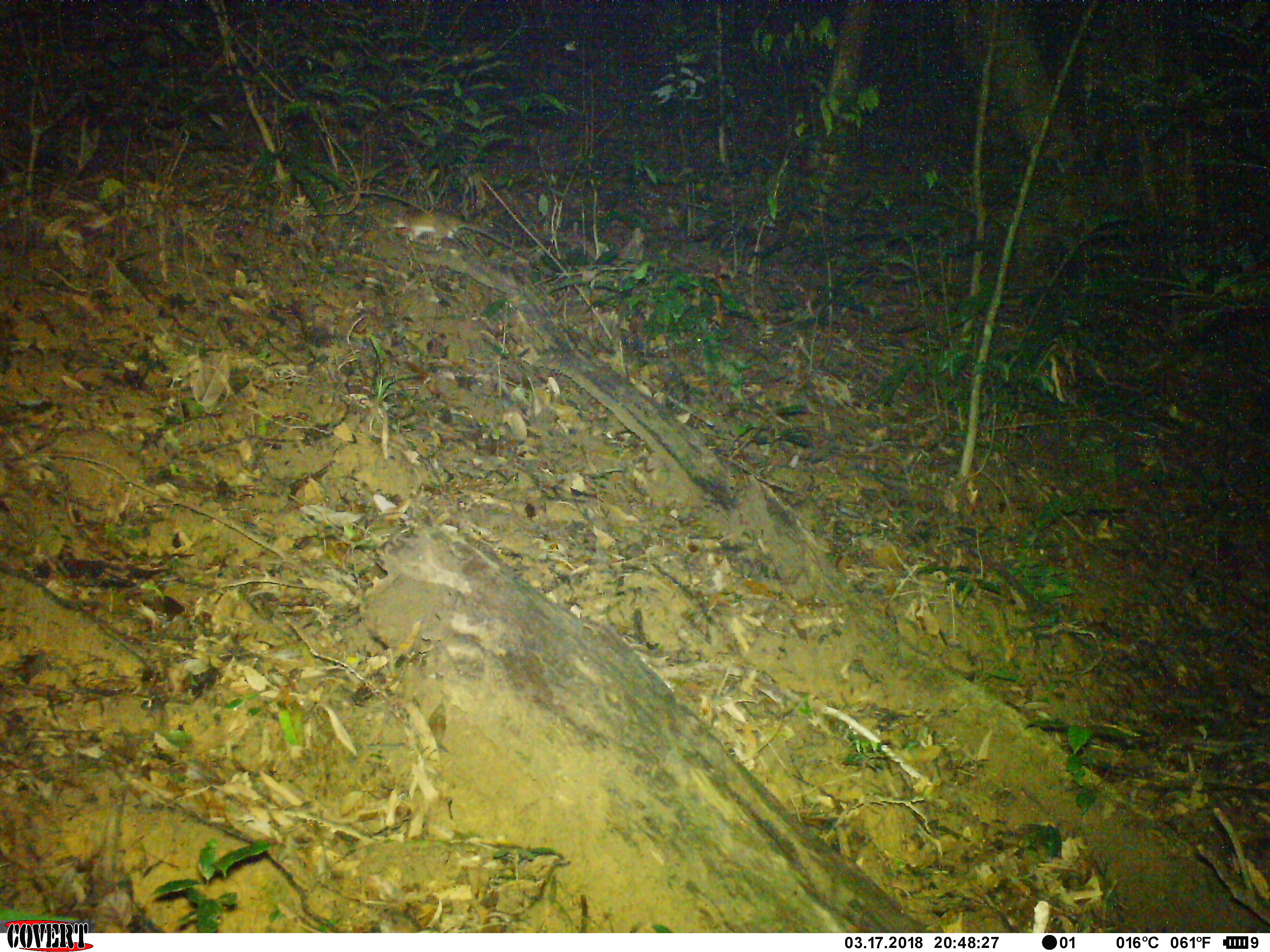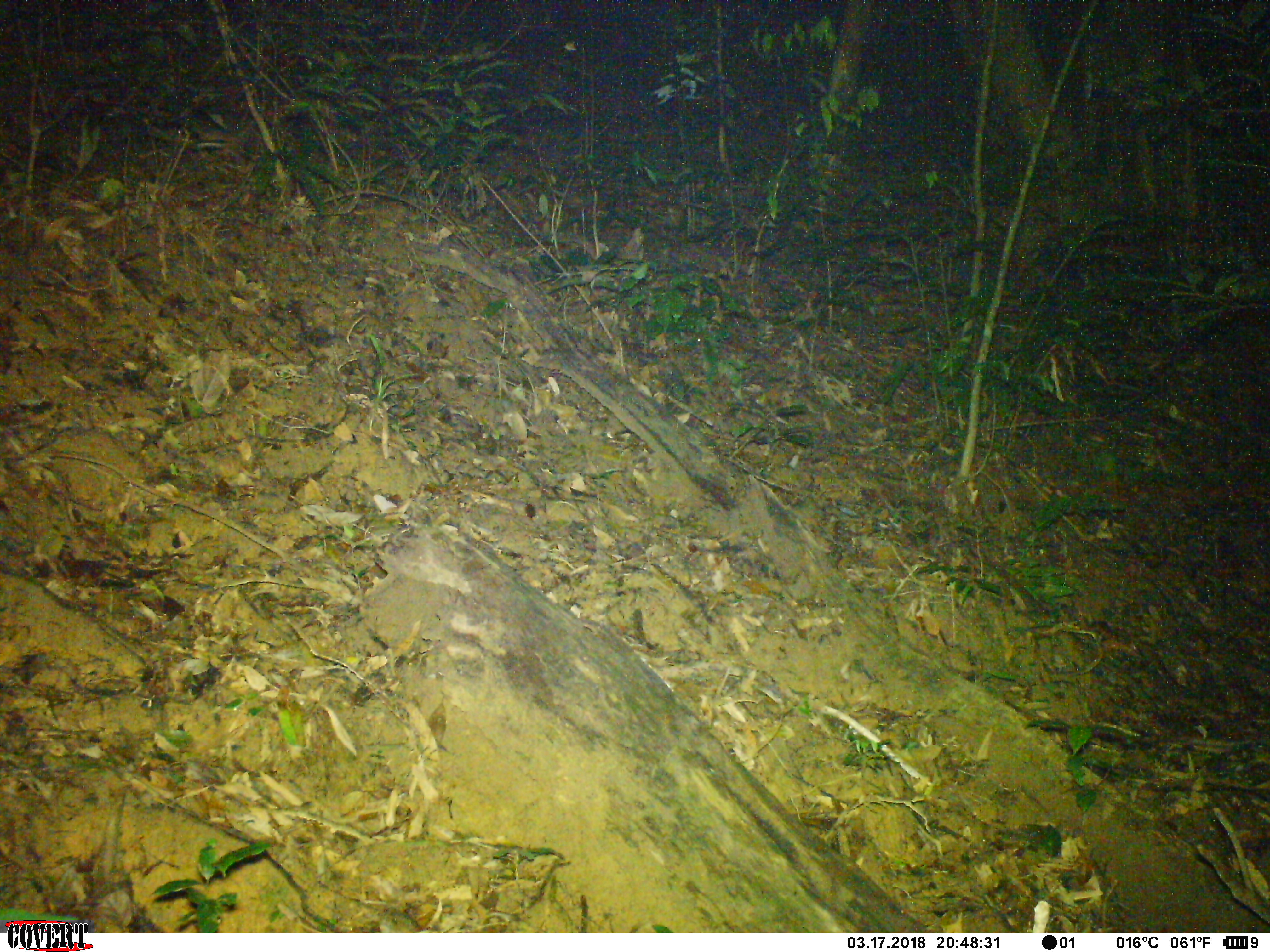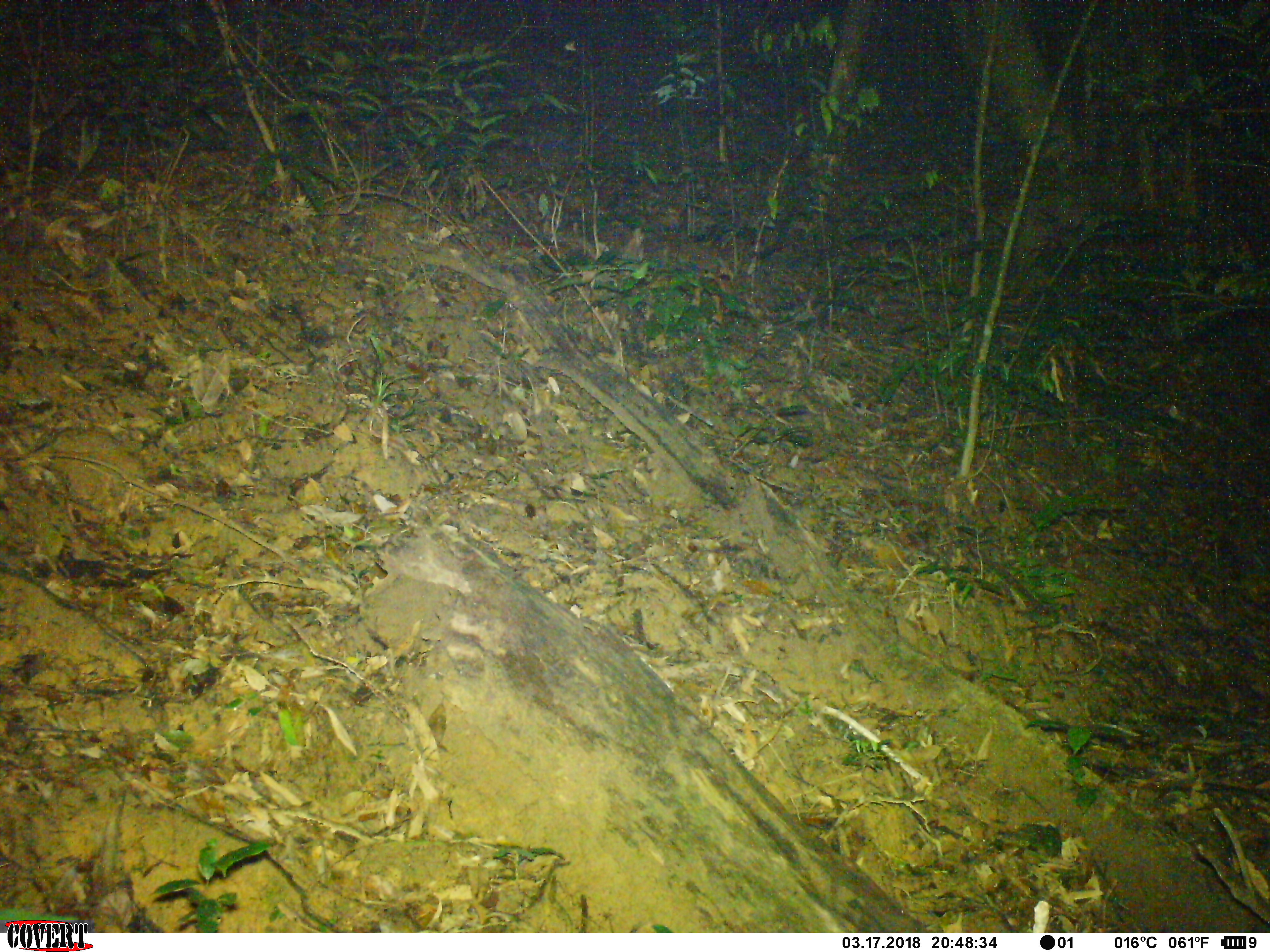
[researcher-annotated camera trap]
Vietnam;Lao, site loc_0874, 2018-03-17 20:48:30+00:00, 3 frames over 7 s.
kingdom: Animalia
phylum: Chordata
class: Mammalia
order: Rodentia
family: Muridae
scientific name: Muridae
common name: old-world mice and rats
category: unidentified murid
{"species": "unidentified murid (old-world mice and rats) (Muridae)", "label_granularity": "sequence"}